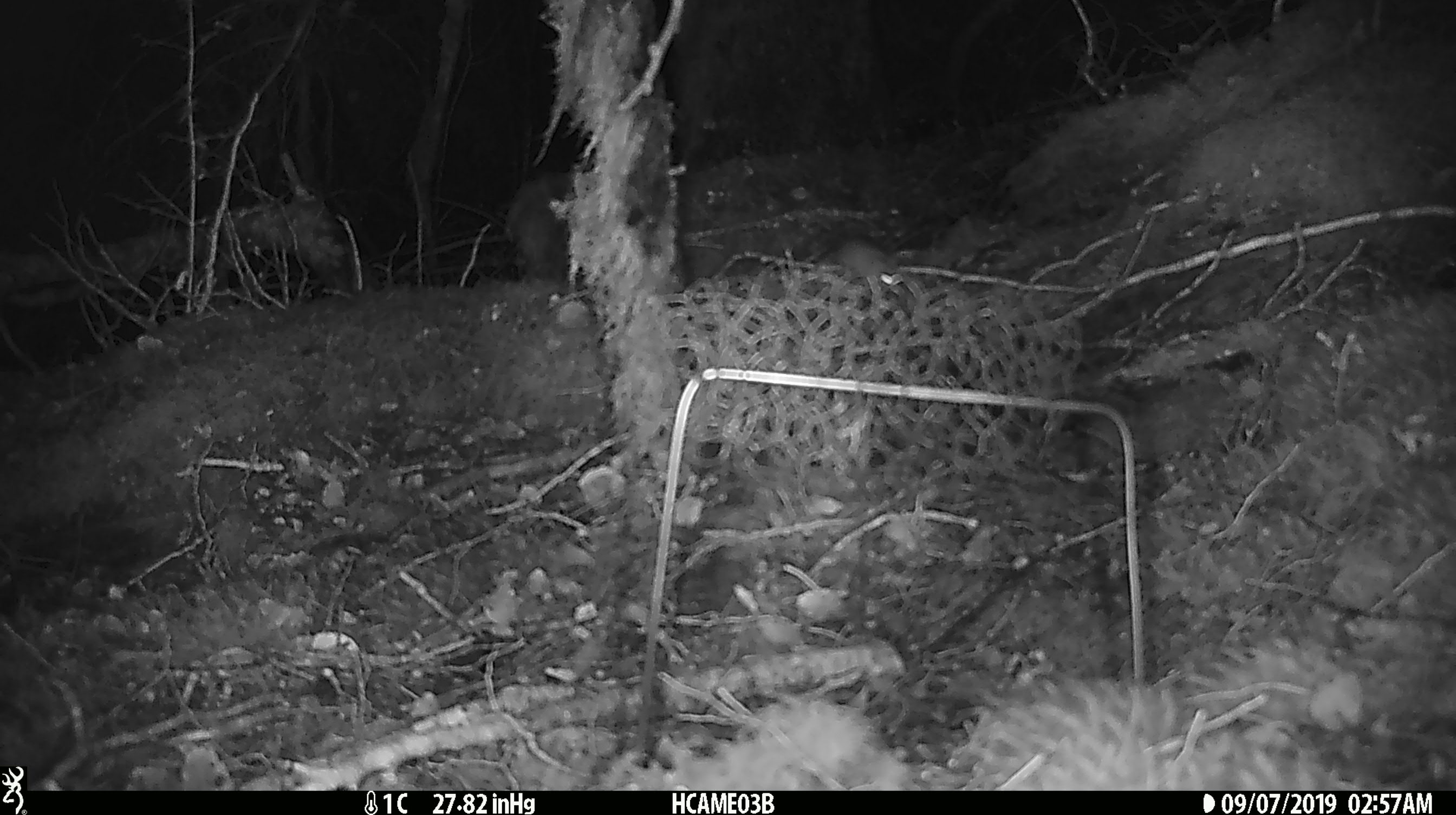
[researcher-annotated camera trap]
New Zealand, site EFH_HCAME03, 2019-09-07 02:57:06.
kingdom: Animalia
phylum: Chordata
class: Mammalia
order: Rodentia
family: Muridae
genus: Mus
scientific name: Mus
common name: mouse